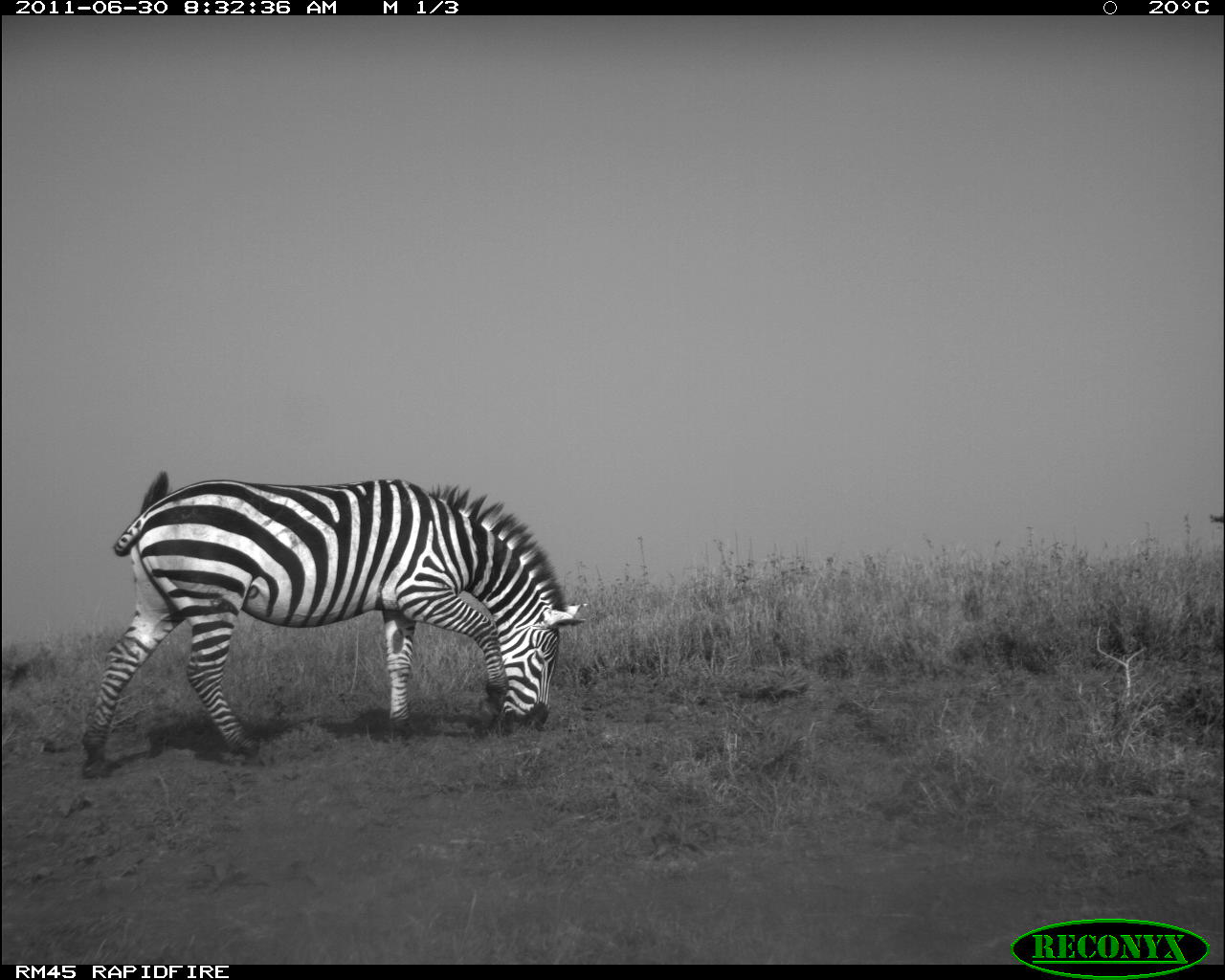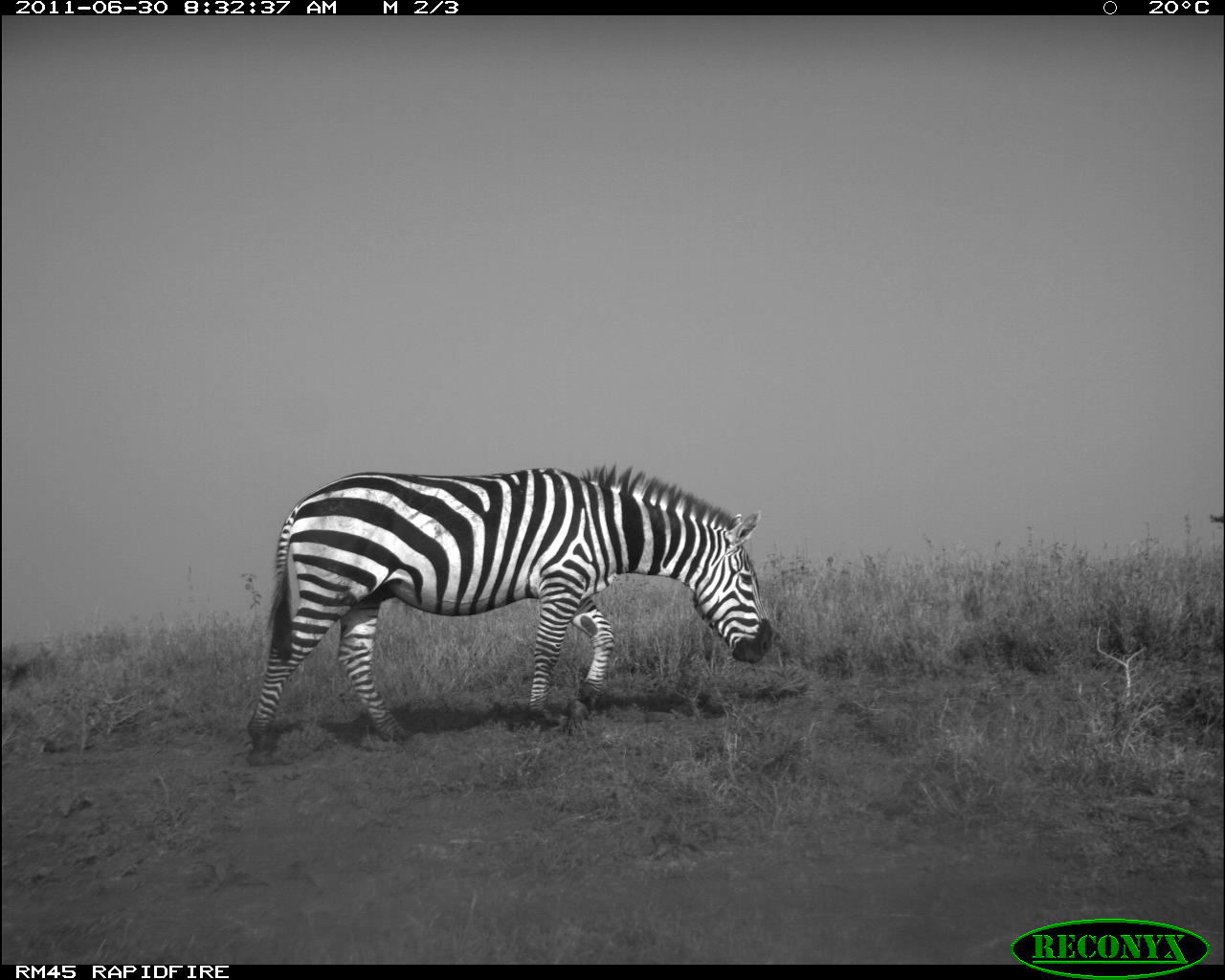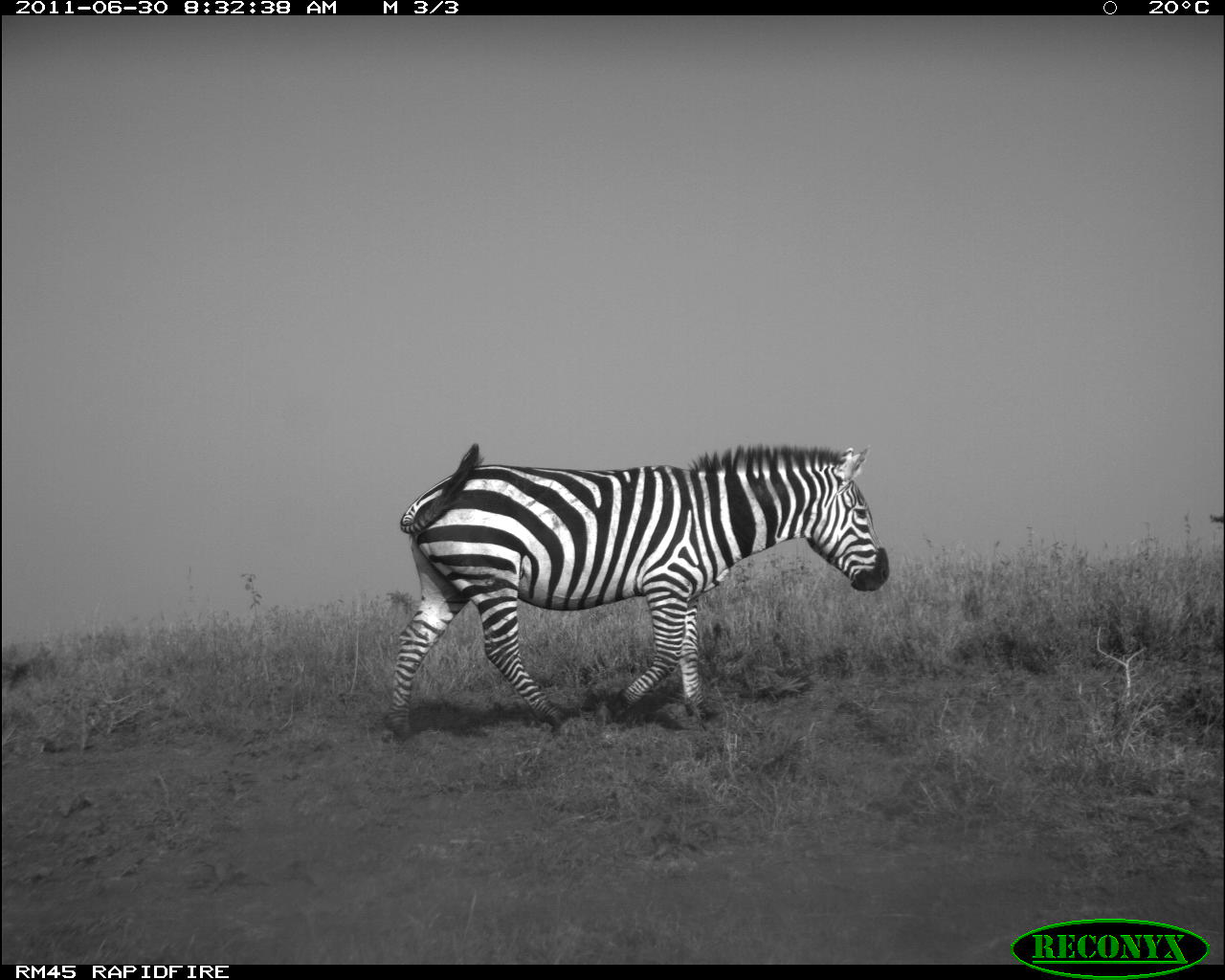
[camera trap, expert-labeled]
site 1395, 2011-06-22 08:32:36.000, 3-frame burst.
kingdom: Animalia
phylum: Chordata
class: Mammalia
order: Perissodactyla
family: Equidae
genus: Equus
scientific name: Equus quagga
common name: plains zebra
Equus quagga (plains zebra), count 1.